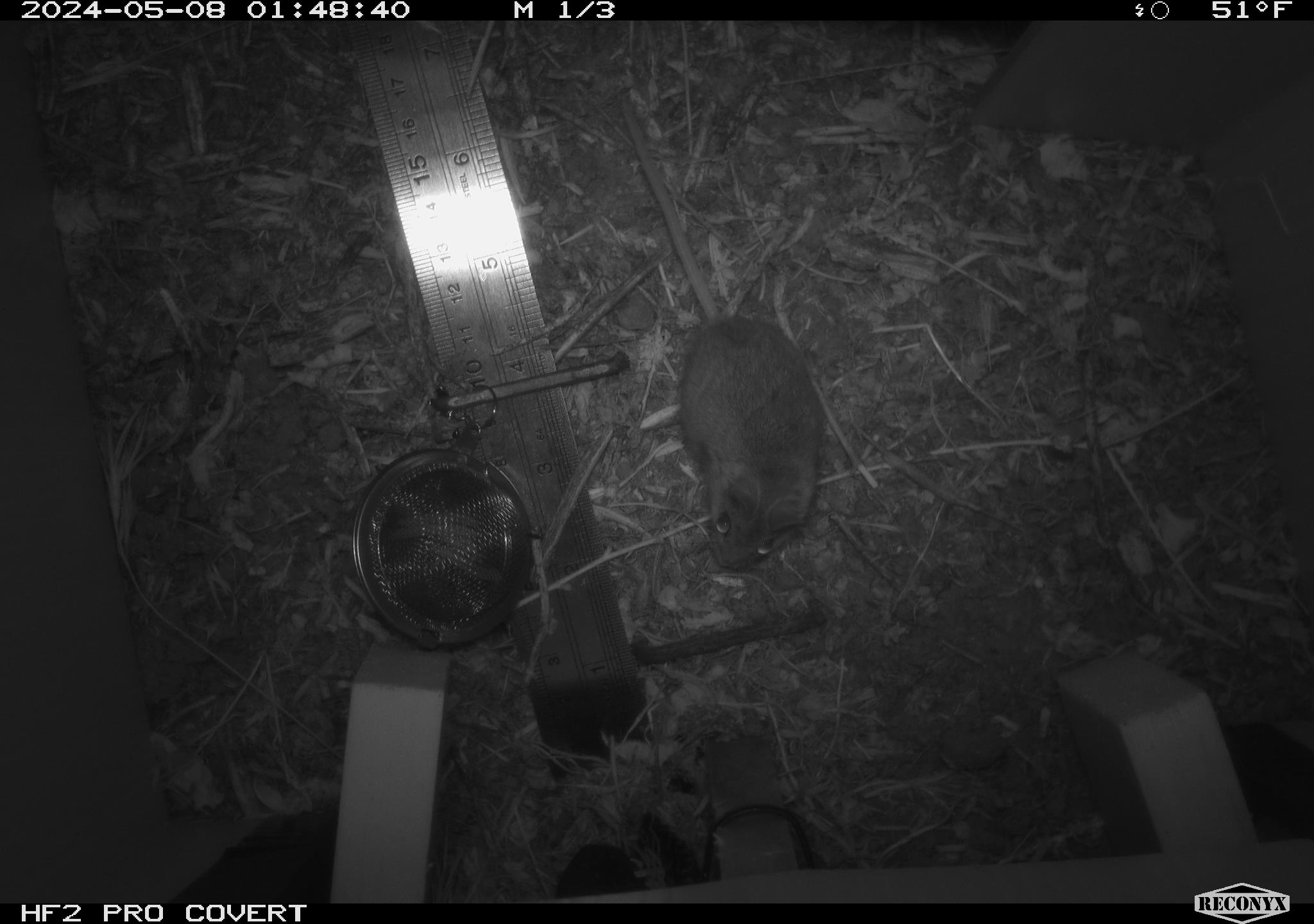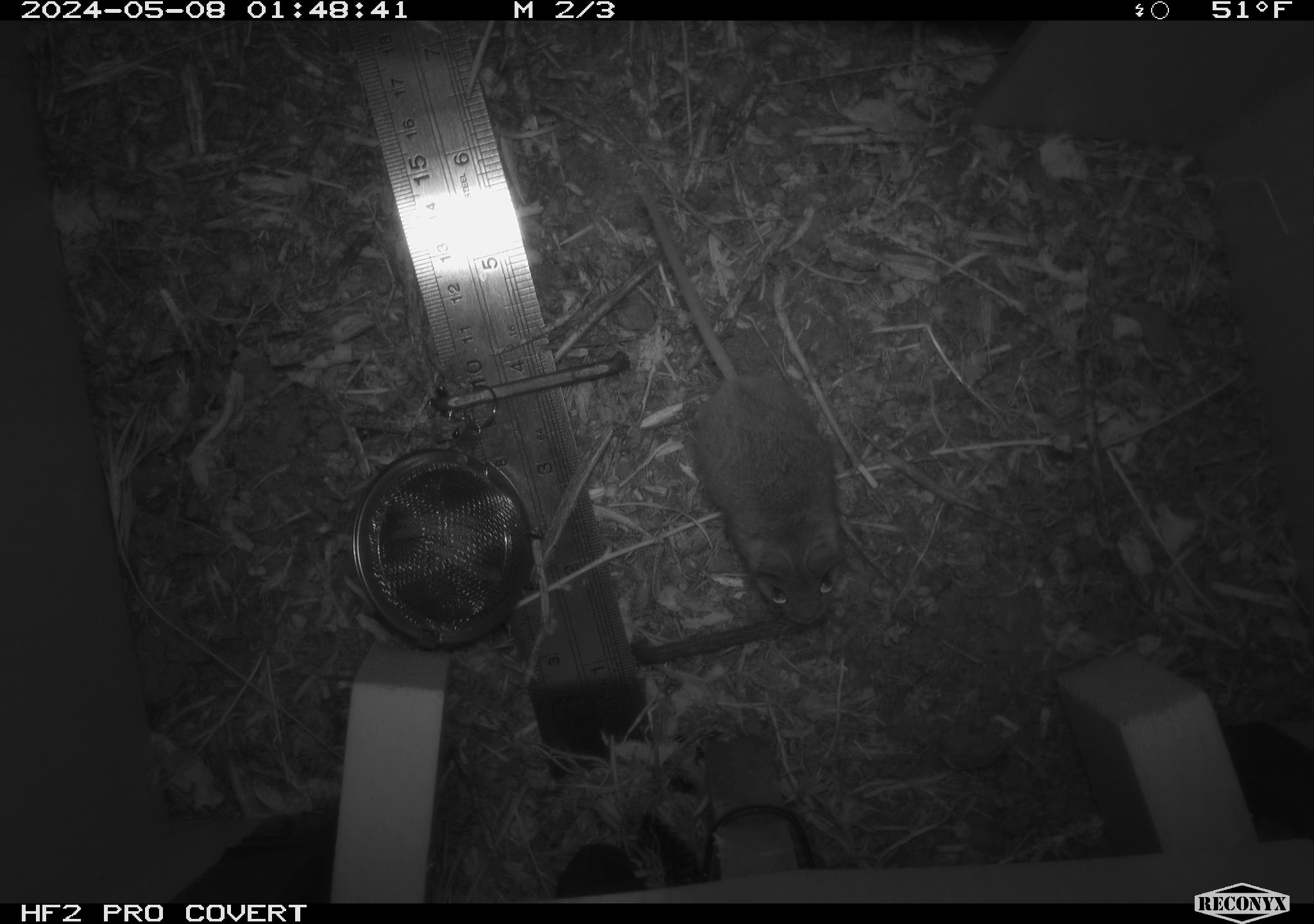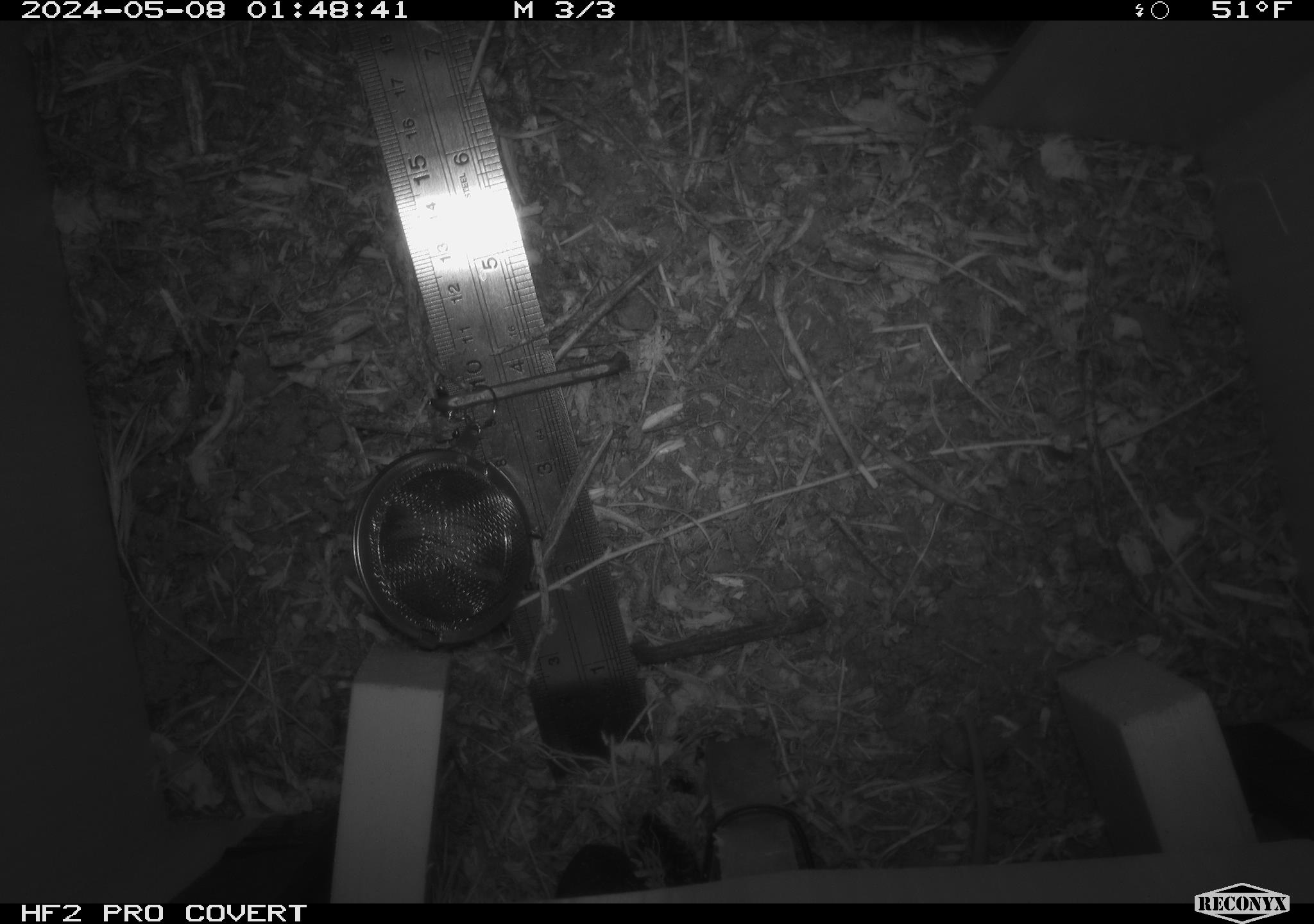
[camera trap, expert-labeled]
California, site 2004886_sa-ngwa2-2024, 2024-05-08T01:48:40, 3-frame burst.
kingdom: Animalia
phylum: Chordata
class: Mammalia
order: Rodentia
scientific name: Rodentia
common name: mouse species